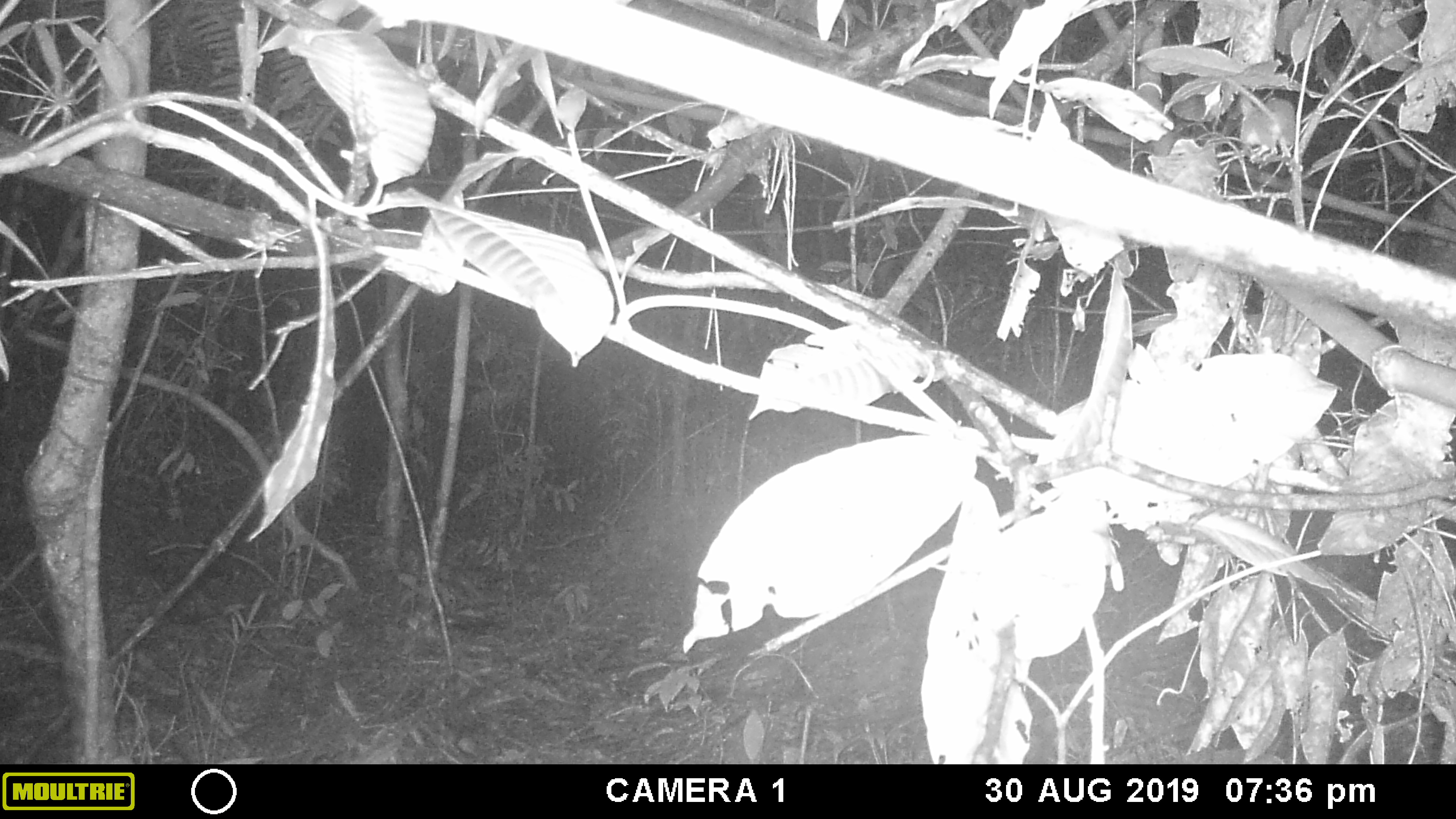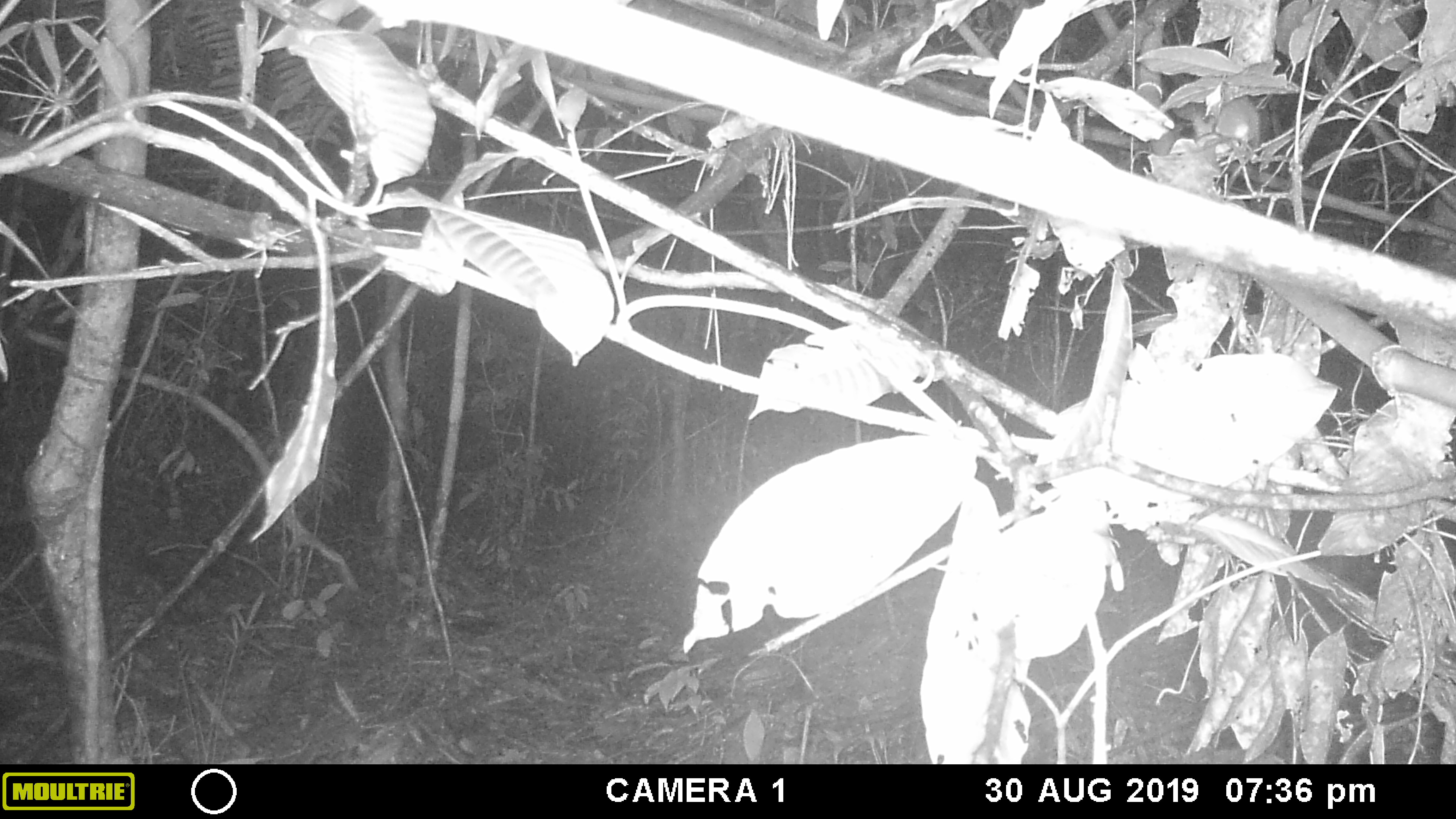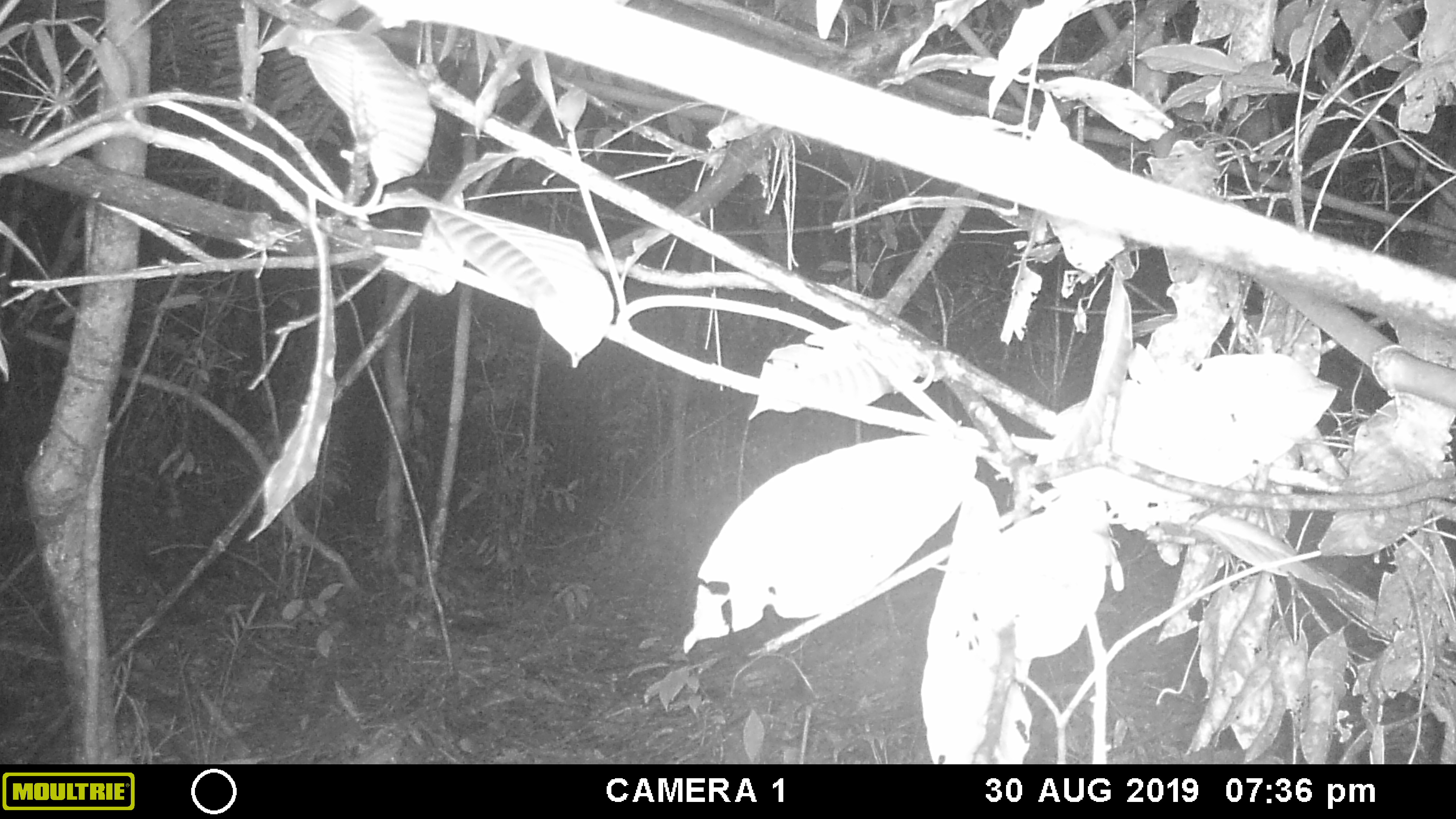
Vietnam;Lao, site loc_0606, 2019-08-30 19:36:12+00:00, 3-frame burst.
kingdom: Animalia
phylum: Chordata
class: Mammalia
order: Rodentia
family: Muridae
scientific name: Muridae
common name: old-world mice and rats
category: unidentified murid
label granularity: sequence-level